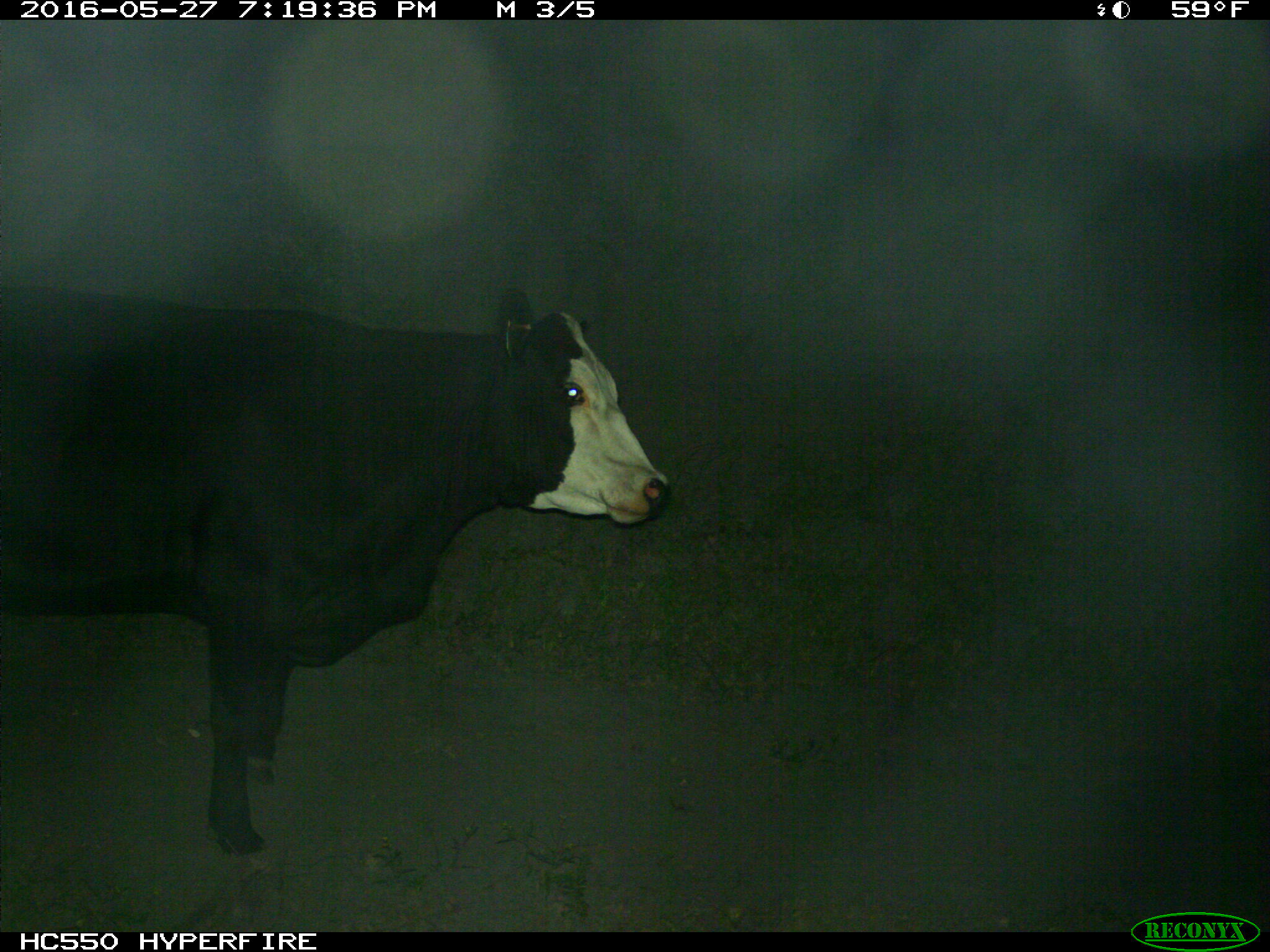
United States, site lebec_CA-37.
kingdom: Animalia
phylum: Chordata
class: Mammalia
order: Artiodactyla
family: Bovidae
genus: Bos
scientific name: Bos taurus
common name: domestic cow